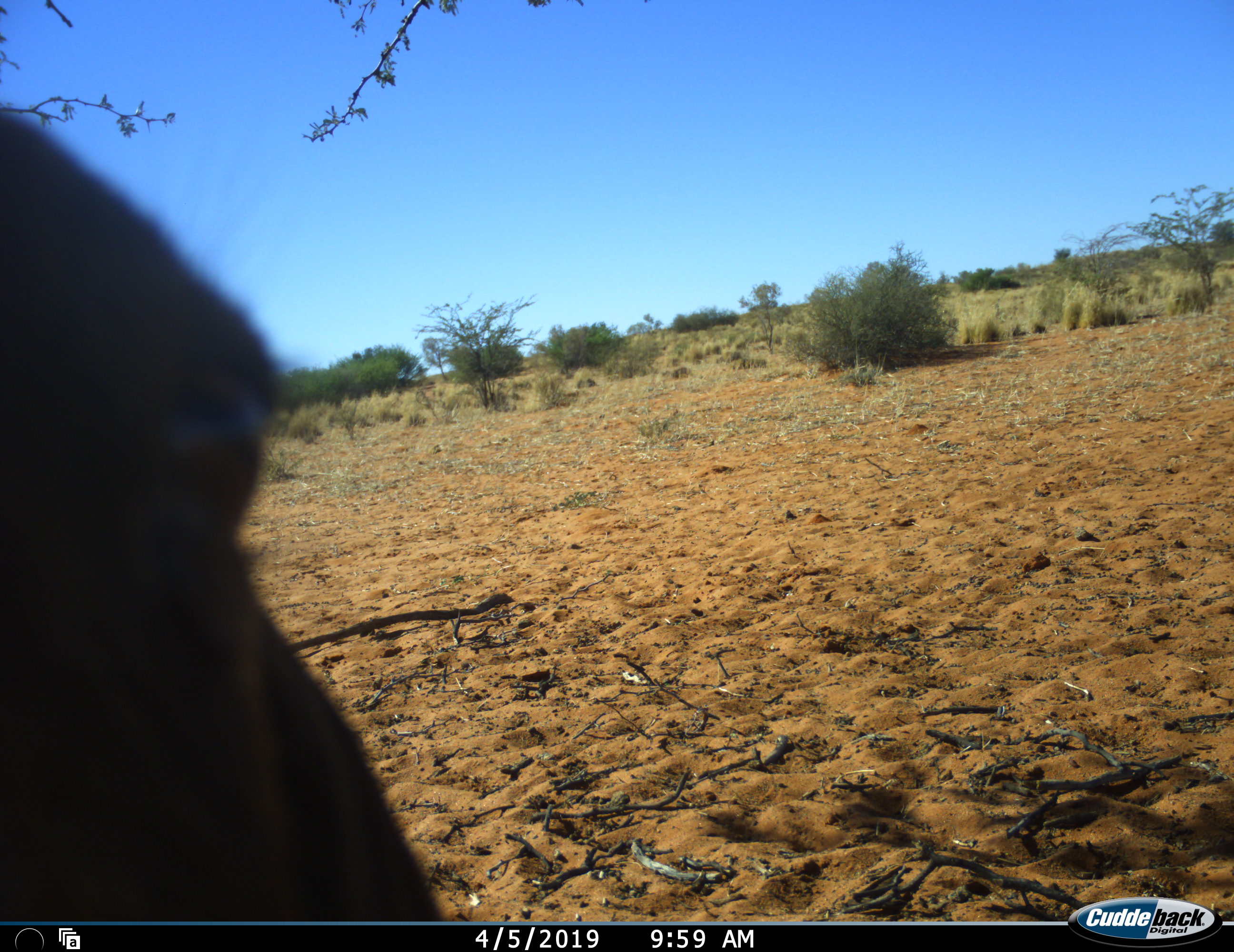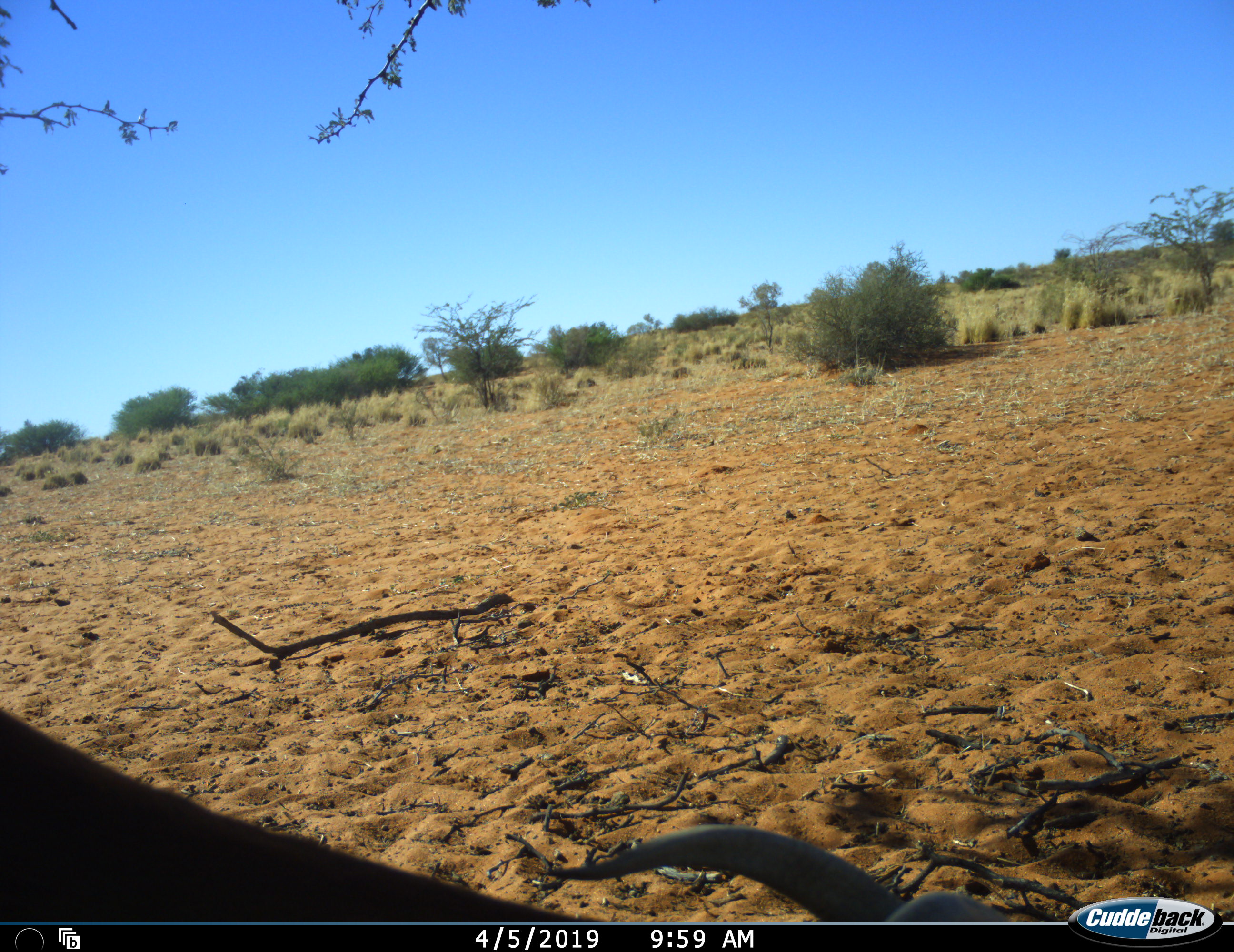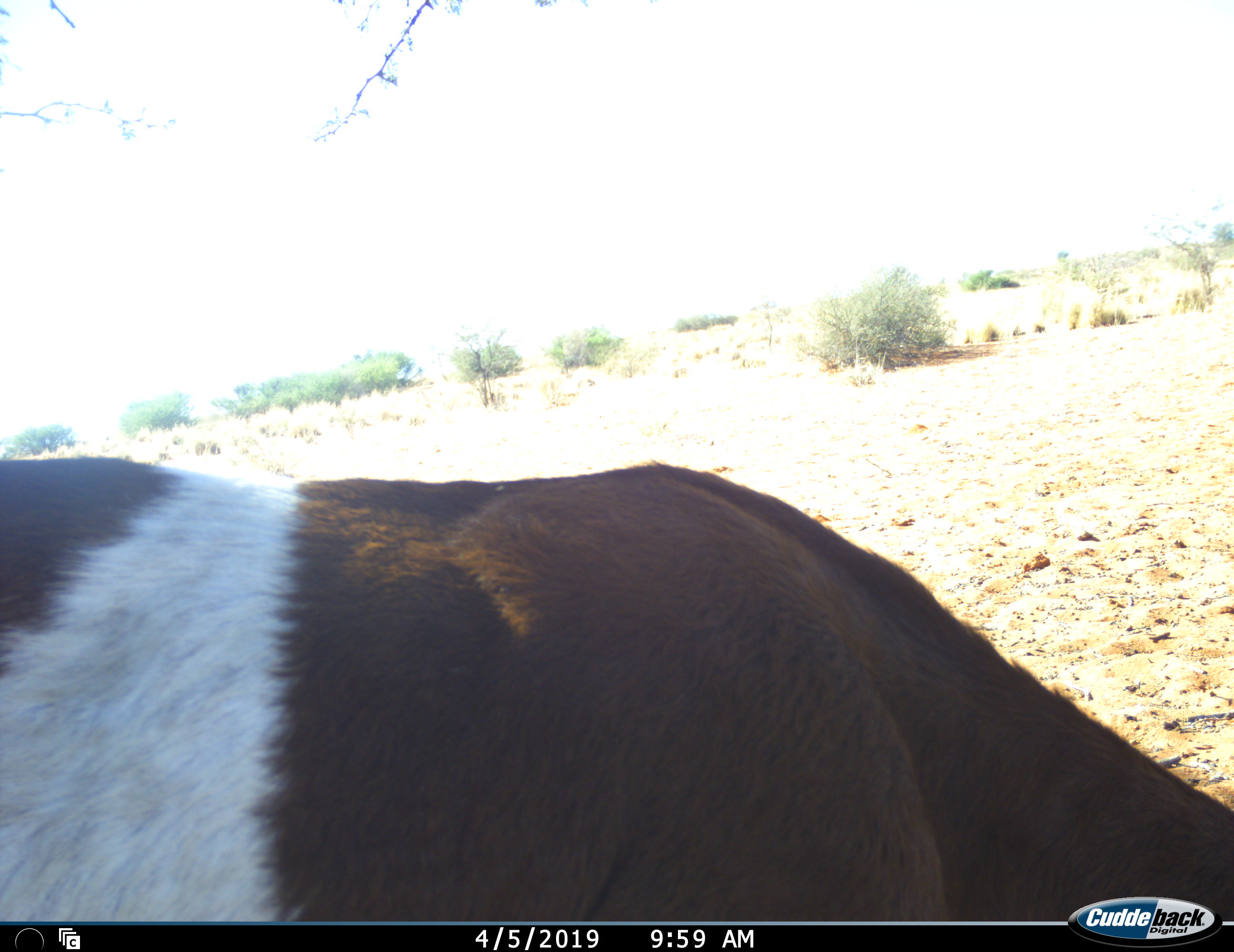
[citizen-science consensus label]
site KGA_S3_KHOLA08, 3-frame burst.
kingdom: Animalia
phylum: Chordata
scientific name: Vertebrata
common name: domestic animal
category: domesticanimal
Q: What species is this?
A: Domesticanimal (domestic animal) (Vertebrata).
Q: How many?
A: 1.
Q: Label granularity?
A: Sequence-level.